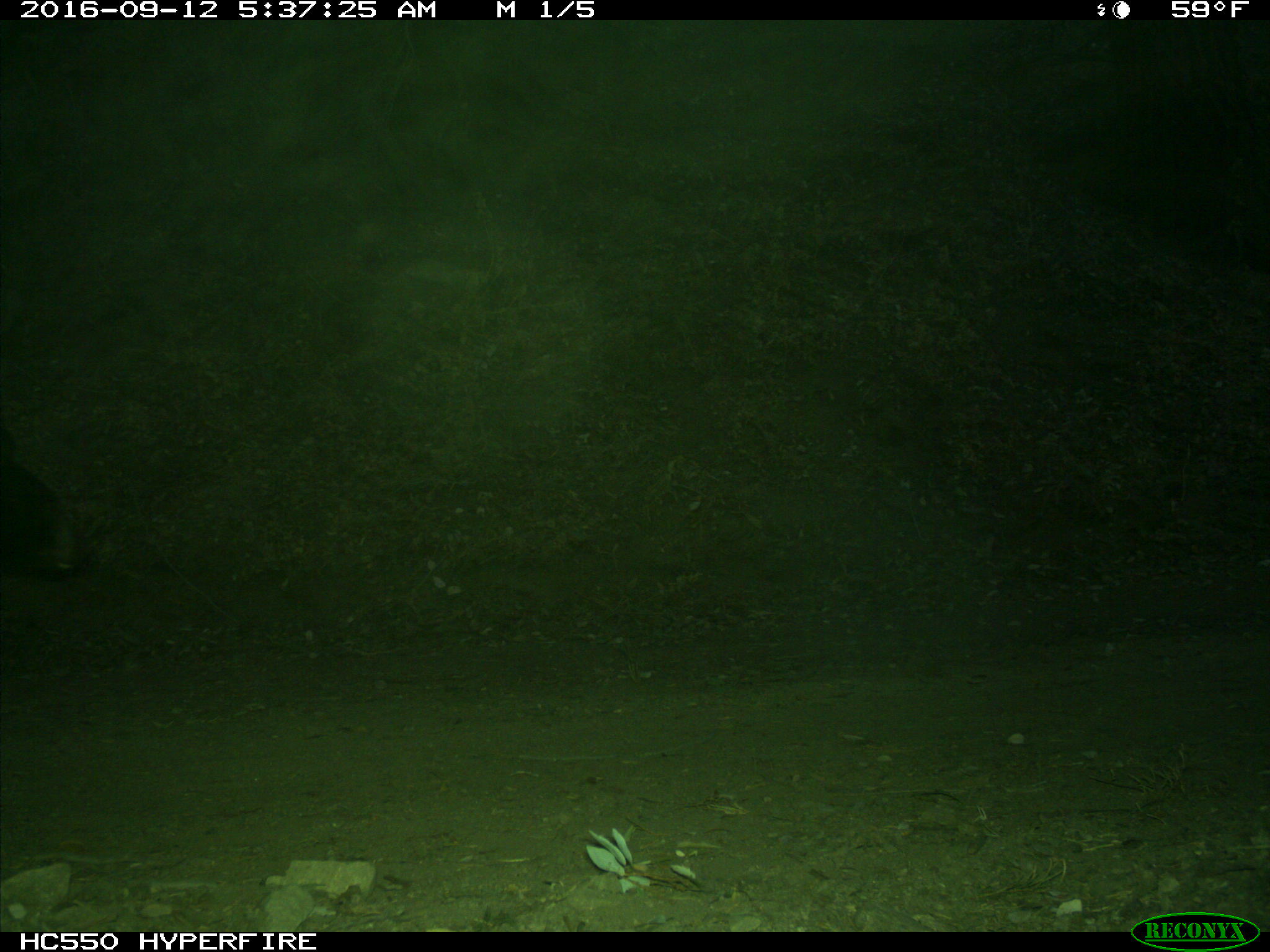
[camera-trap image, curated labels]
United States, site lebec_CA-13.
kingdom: Animalia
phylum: Chordata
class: Mammalia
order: Carnivora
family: Ursidae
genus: Ursus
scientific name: Ursus americanus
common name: american black bear